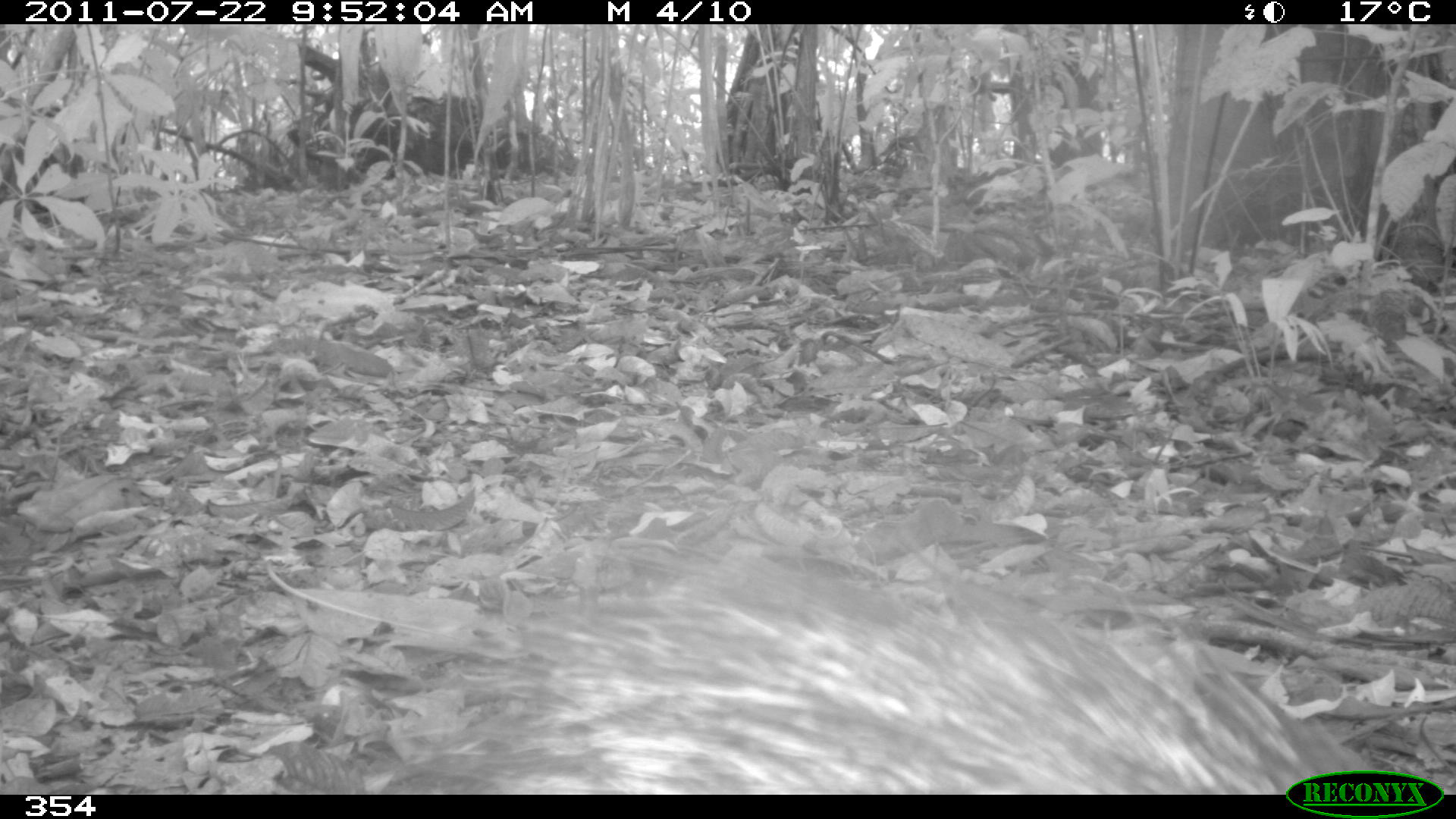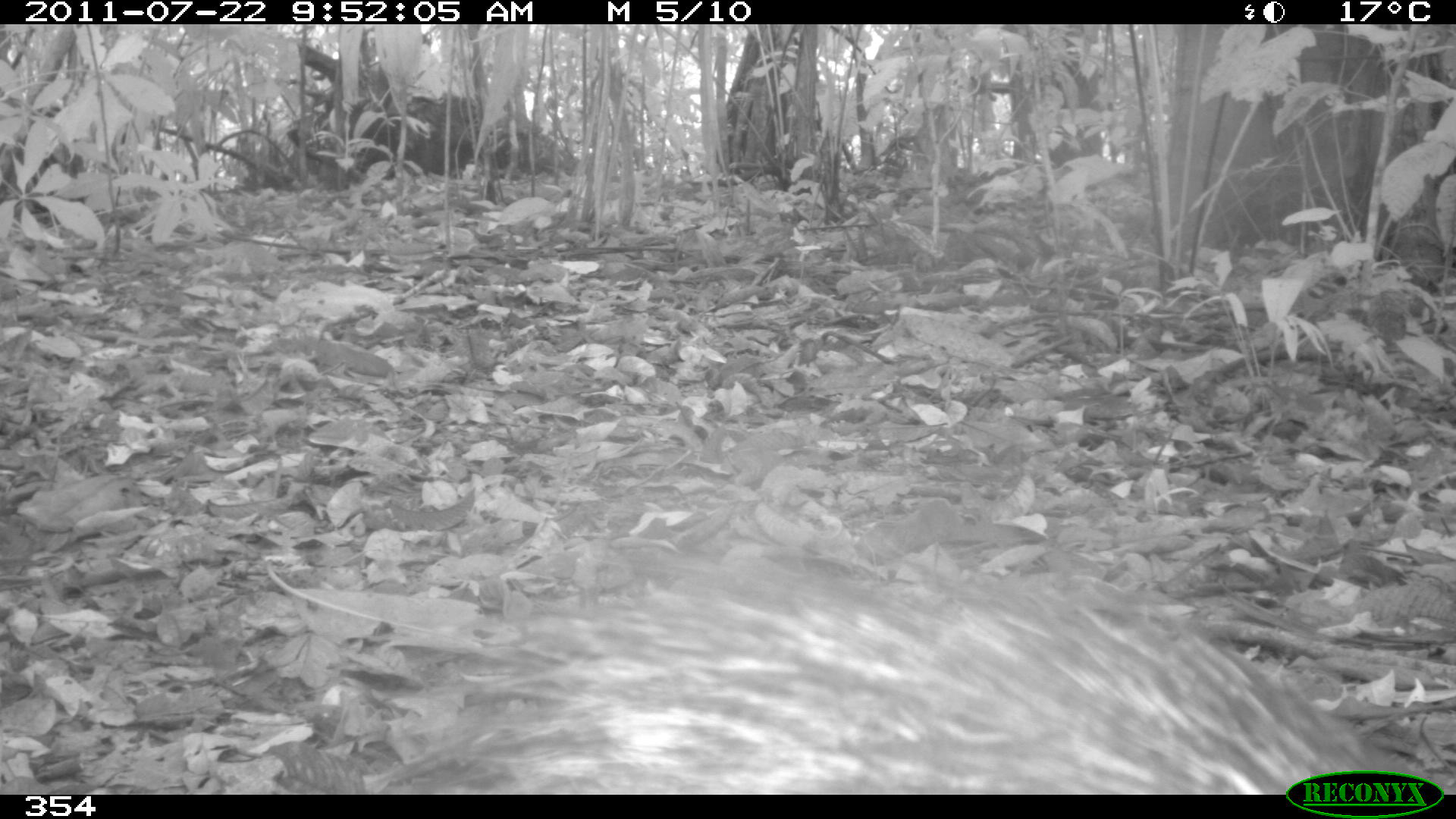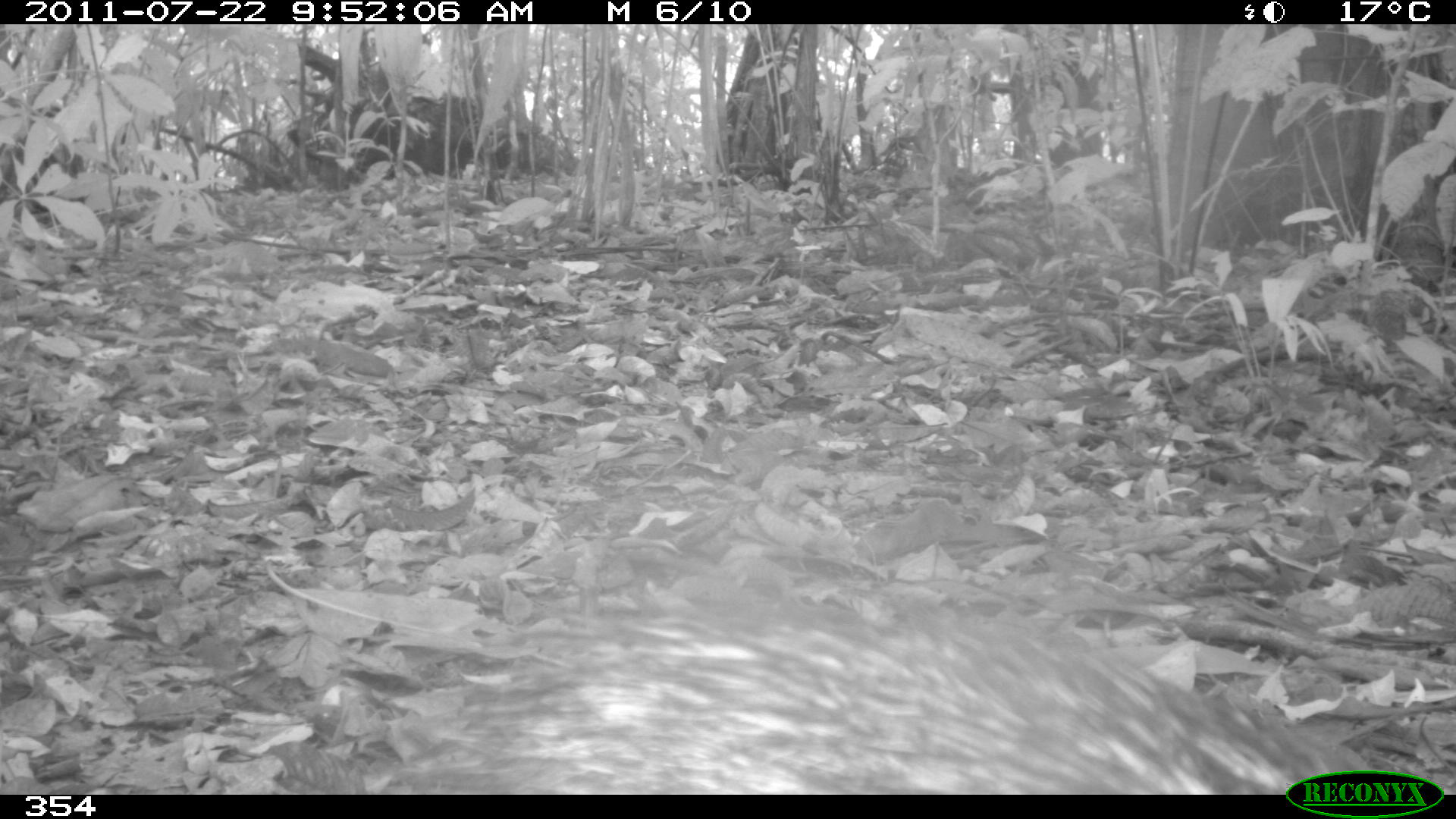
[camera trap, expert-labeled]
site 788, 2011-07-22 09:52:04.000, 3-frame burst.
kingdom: Animalia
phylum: Chordata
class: Mammalia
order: Artiodactyla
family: Tayassuidae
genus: Pecari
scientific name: Pecari tajacu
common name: collared peccary